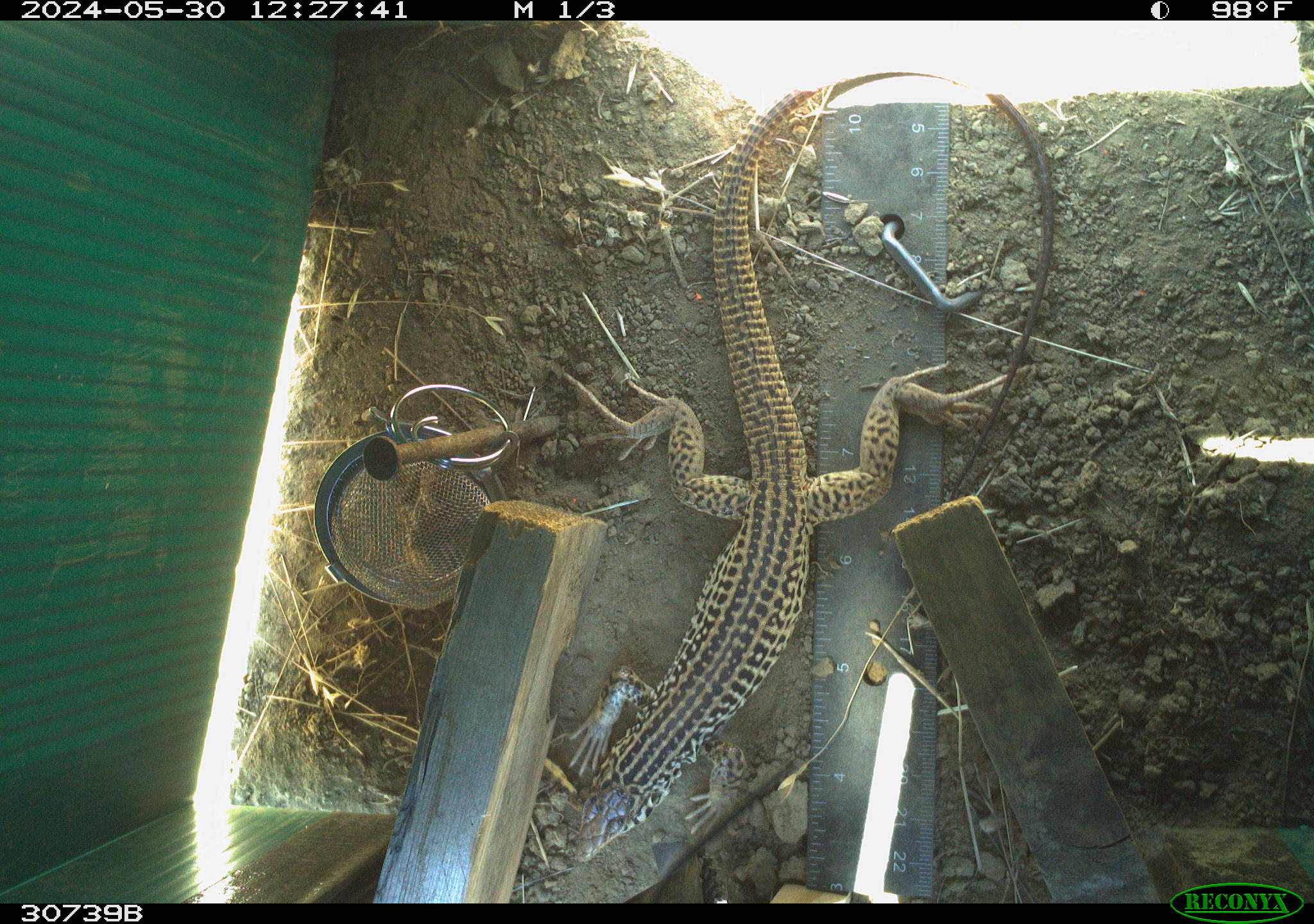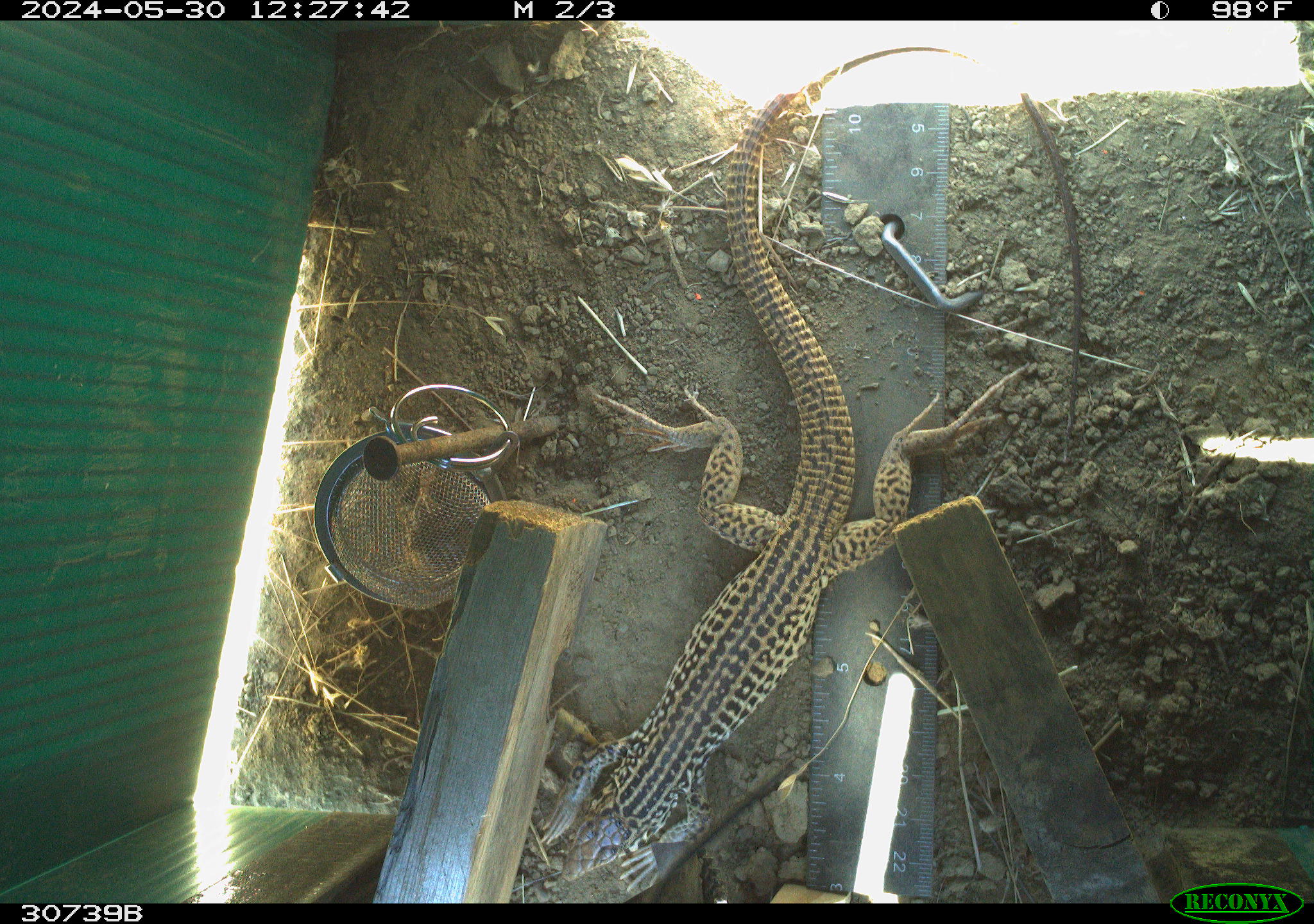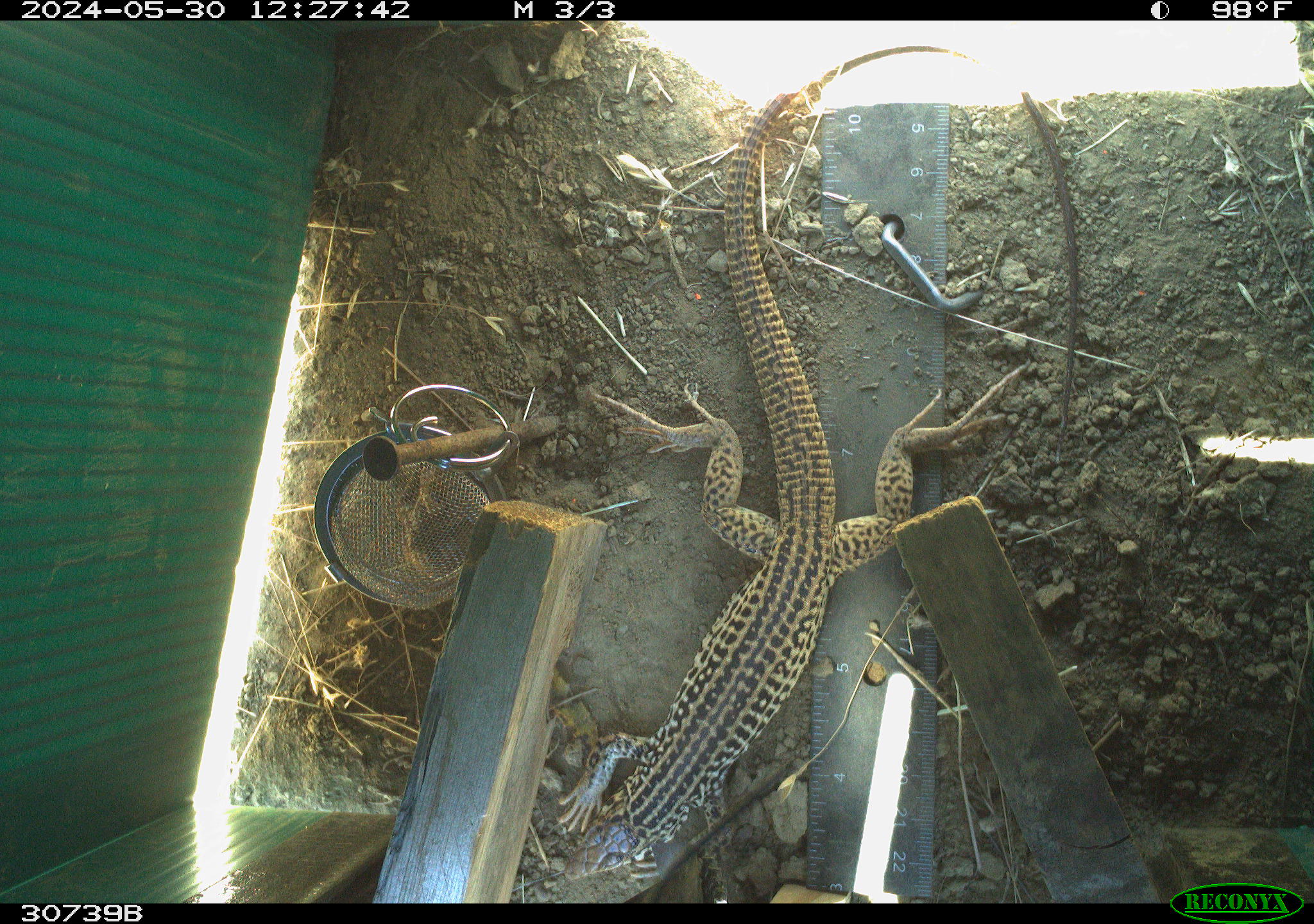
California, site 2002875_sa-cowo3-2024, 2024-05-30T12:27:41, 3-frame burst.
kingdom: Animalia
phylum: Chordata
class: Reptilia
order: Squamata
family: Teiidae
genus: Aspidoscelis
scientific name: Aspidoscelis tigris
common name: western whiptail